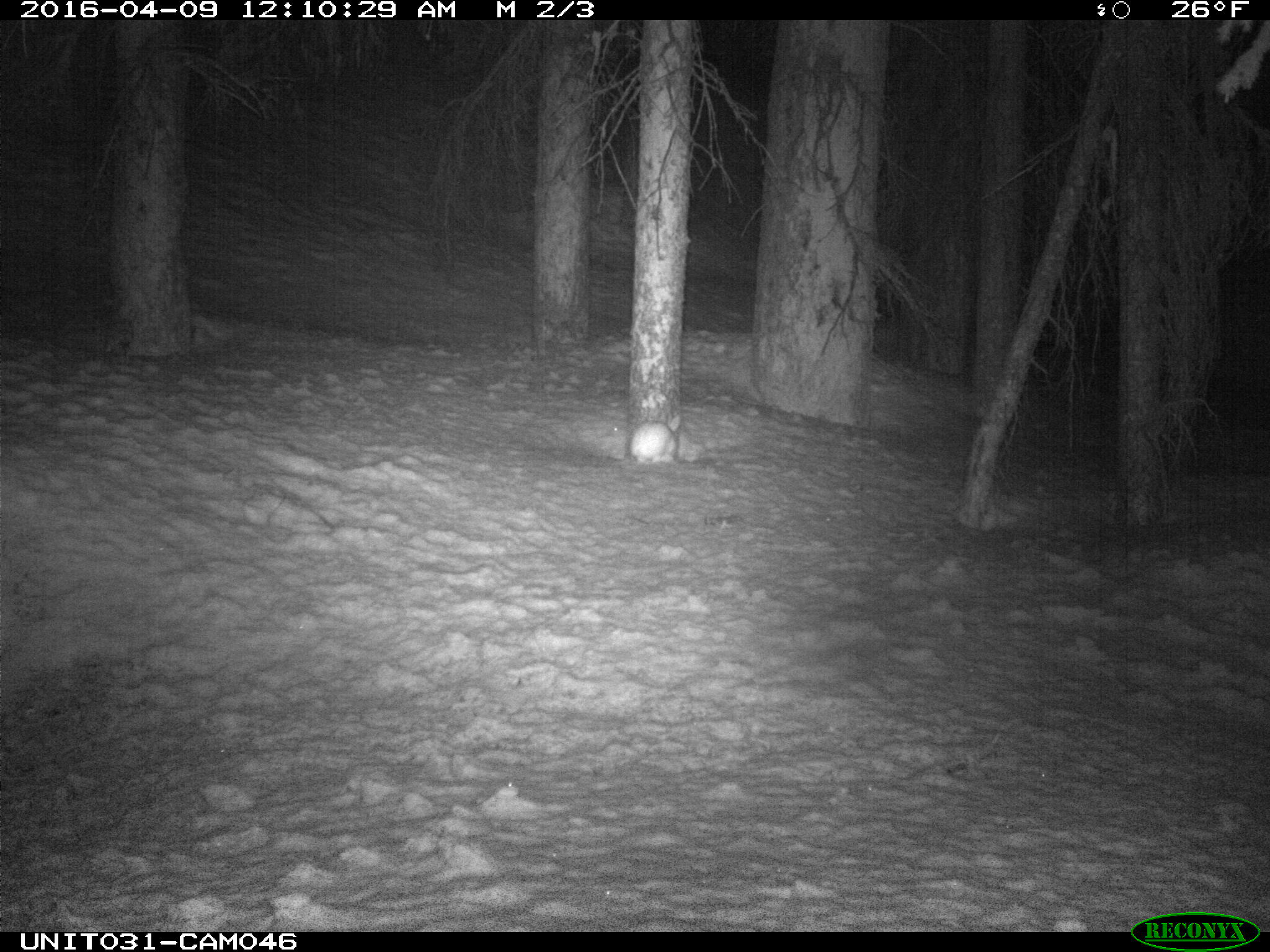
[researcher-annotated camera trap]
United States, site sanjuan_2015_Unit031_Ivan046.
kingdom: Animalia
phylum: Chordata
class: Mammalia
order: Lagomorpha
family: Leporidae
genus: Lepus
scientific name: Lepus americanus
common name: snowshoe hare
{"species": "Lepus americanus (snowshoe hare)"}